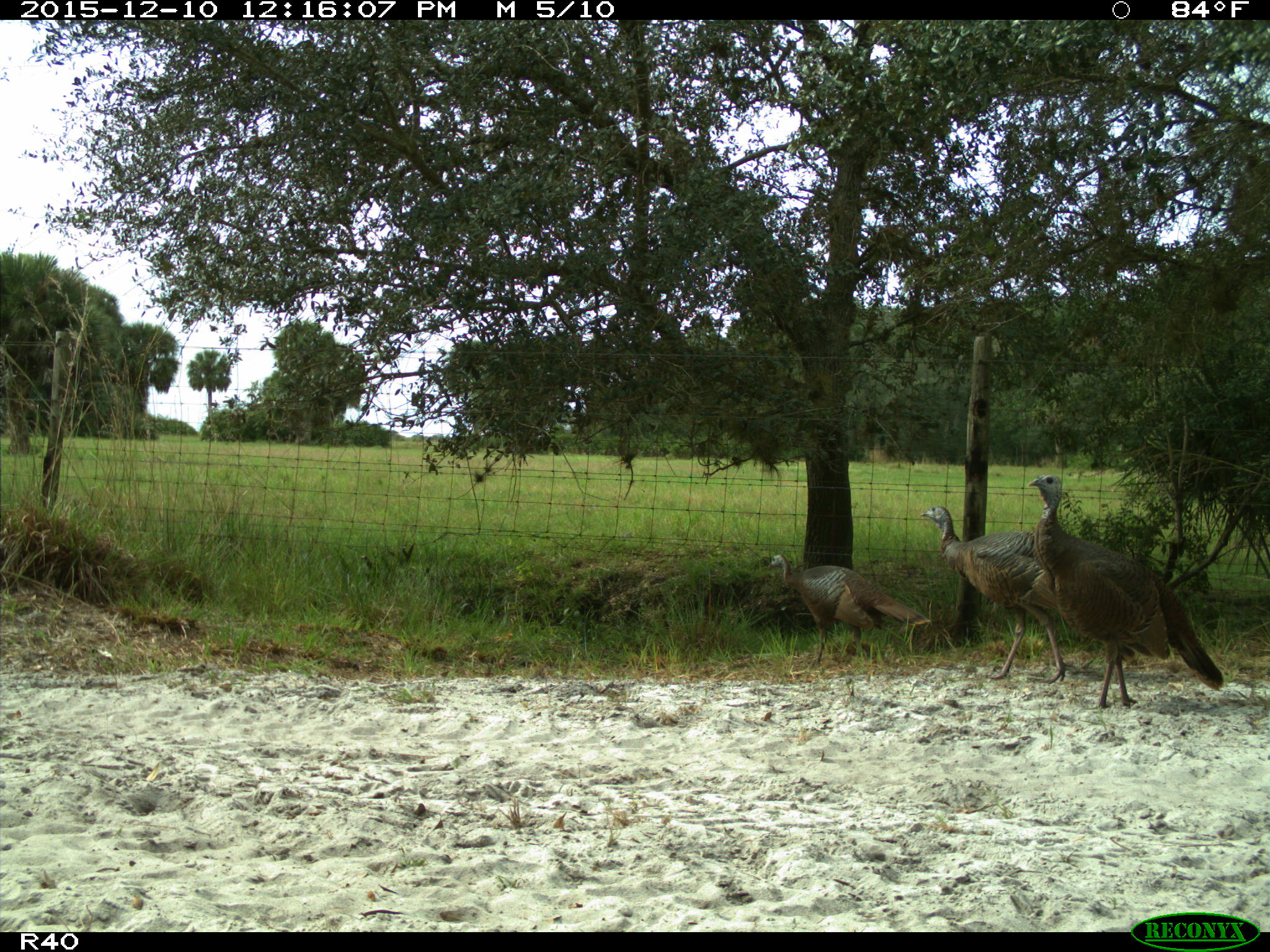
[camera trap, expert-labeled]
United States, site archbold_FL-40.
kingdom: Animalia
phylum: Chordata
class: Aves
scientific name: Aves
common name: birds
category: unidentified bird